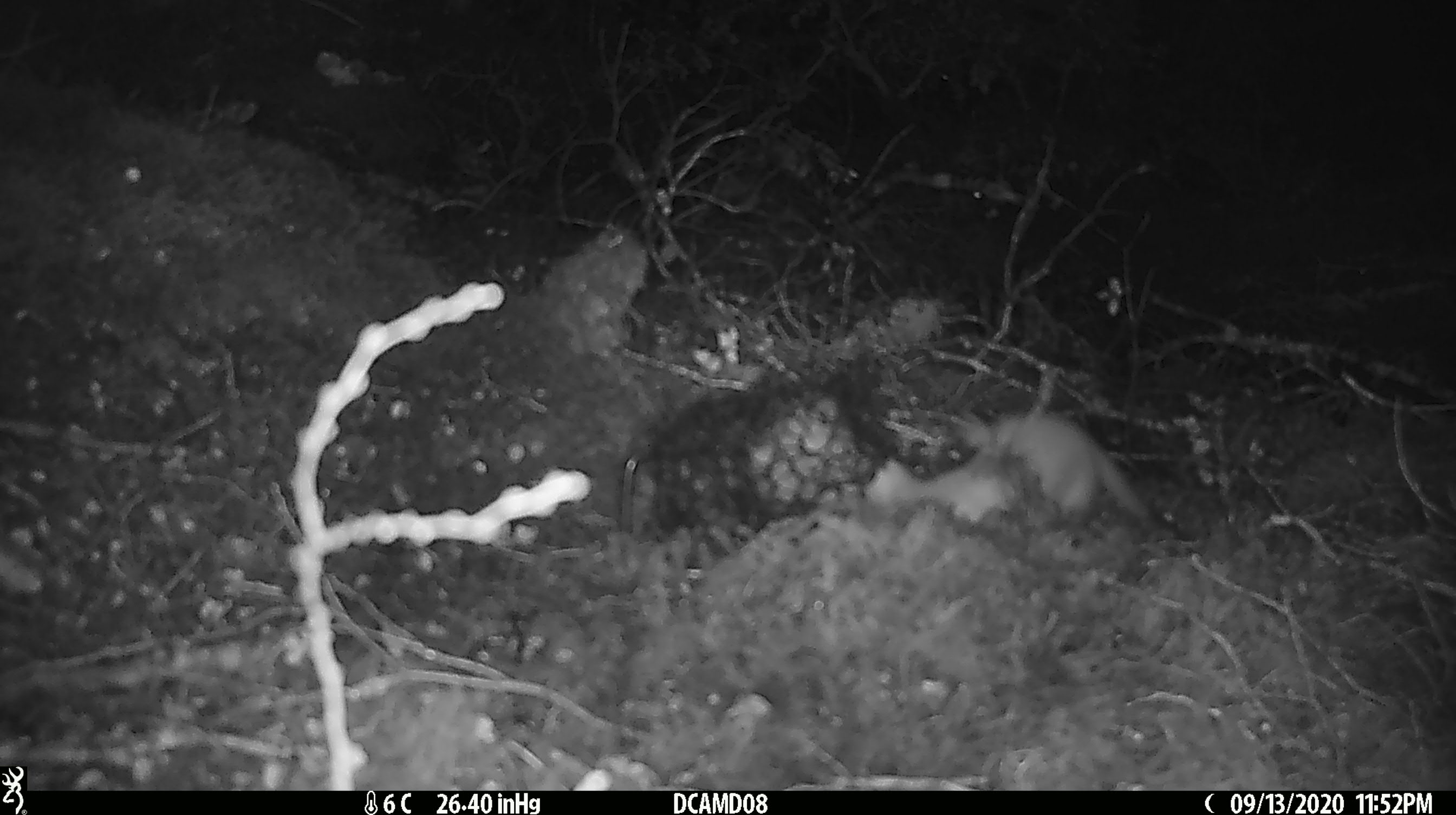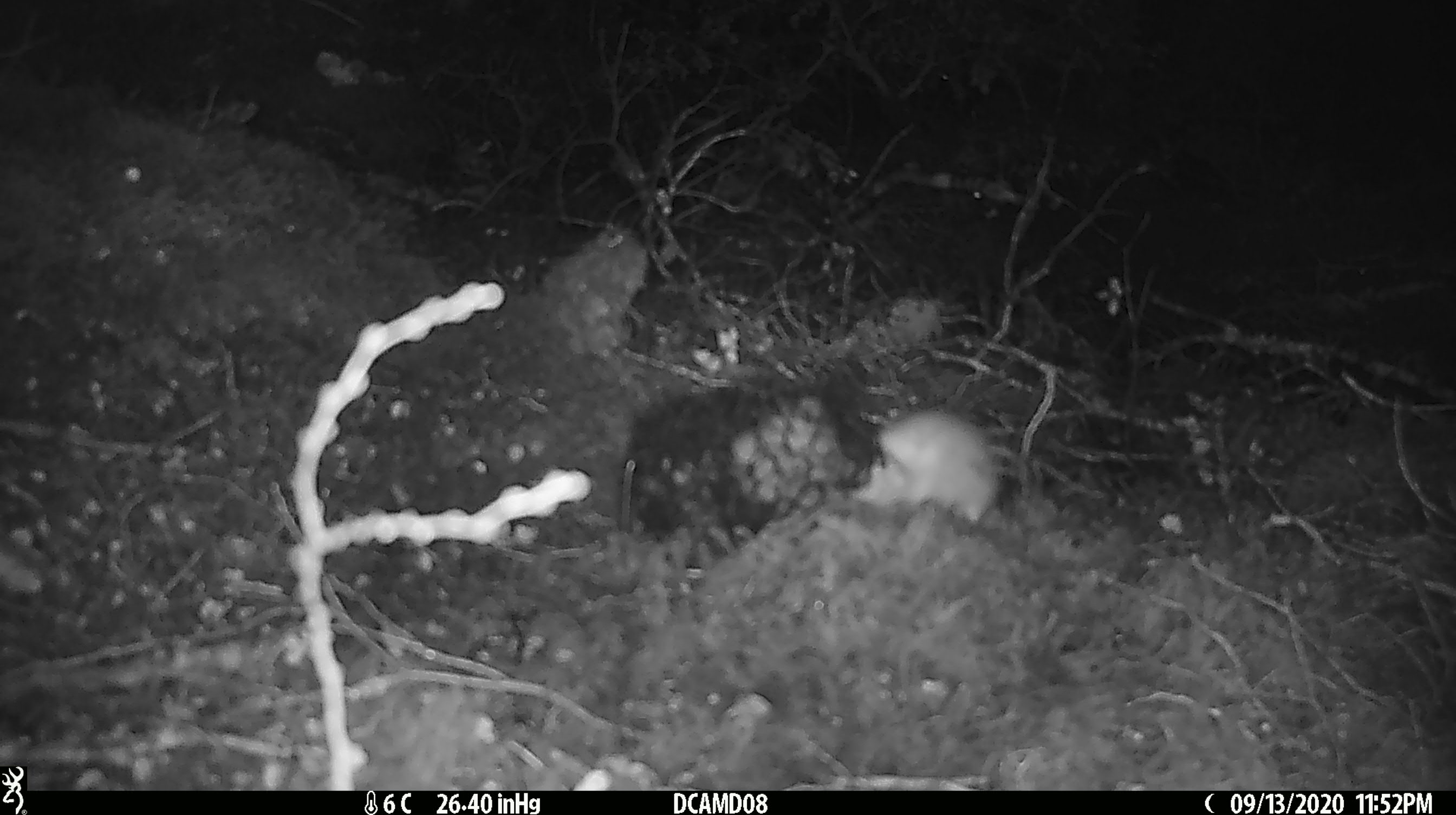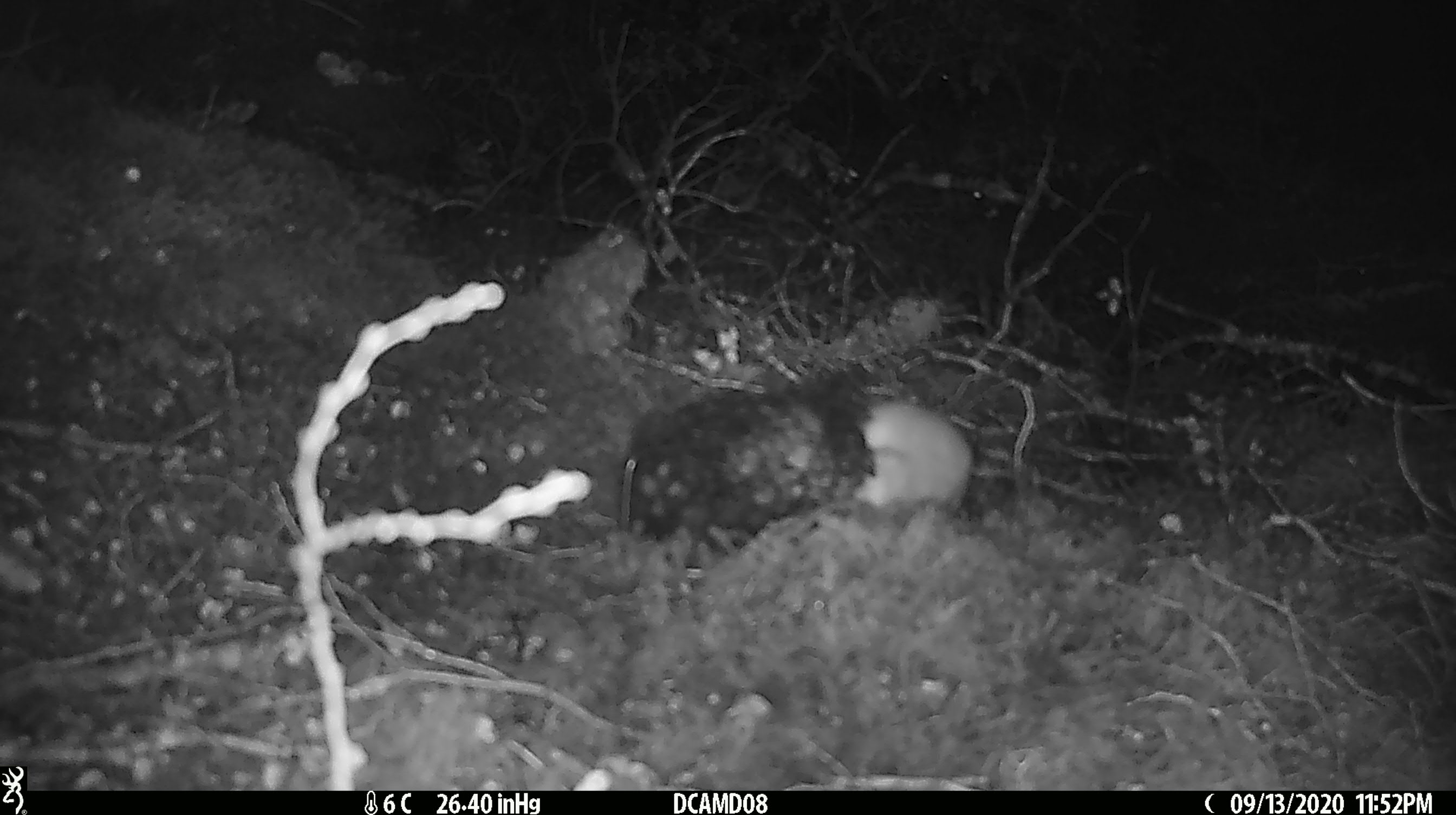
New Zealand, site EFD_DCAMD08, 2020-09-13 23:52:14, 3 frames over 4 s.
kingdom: Animalia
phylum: Chordata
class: Mammalia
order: Carnivora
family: Mustelidae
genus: Mustela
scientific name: Mustela erminea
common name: stoat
Stoat (Mustela erminea).